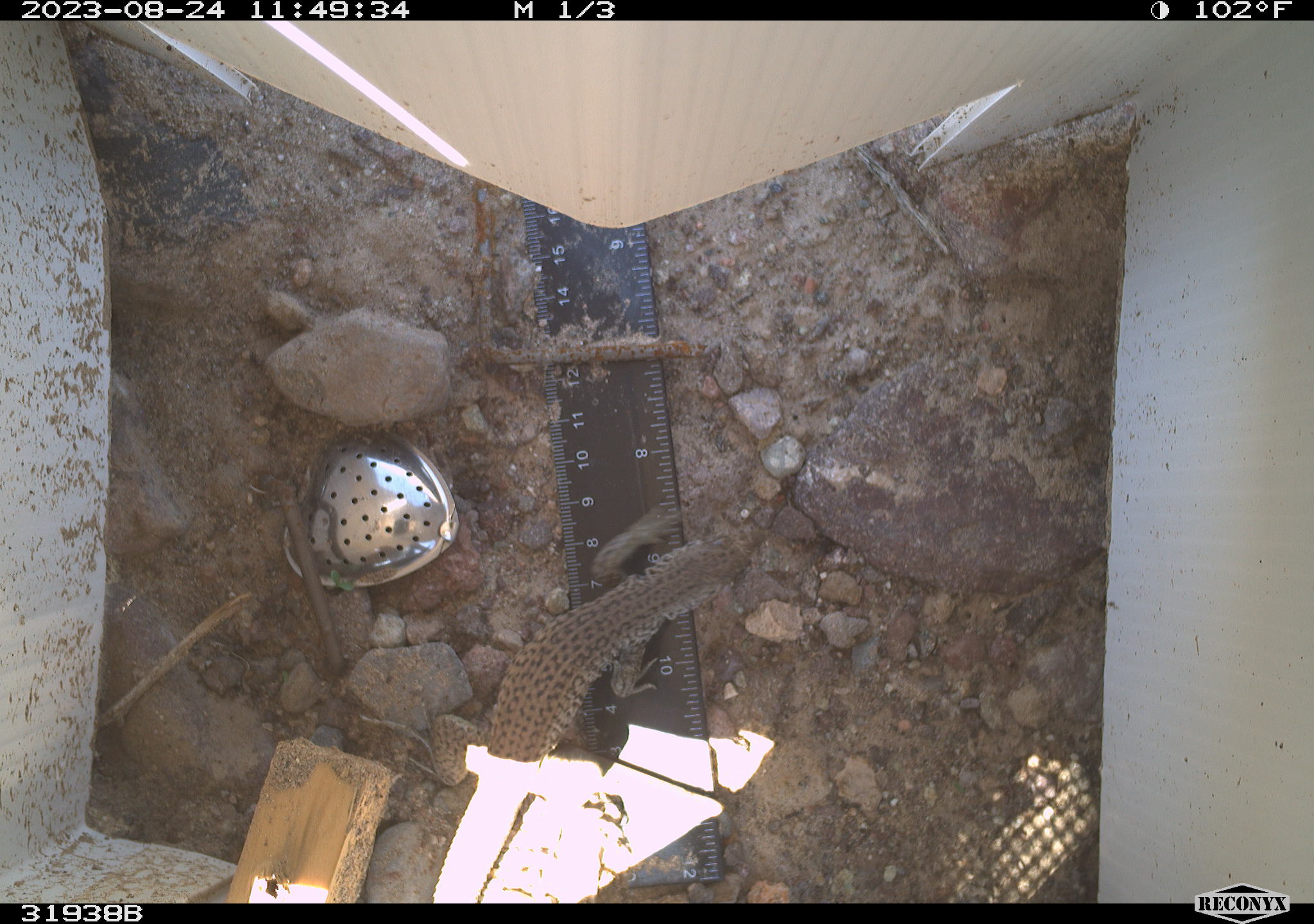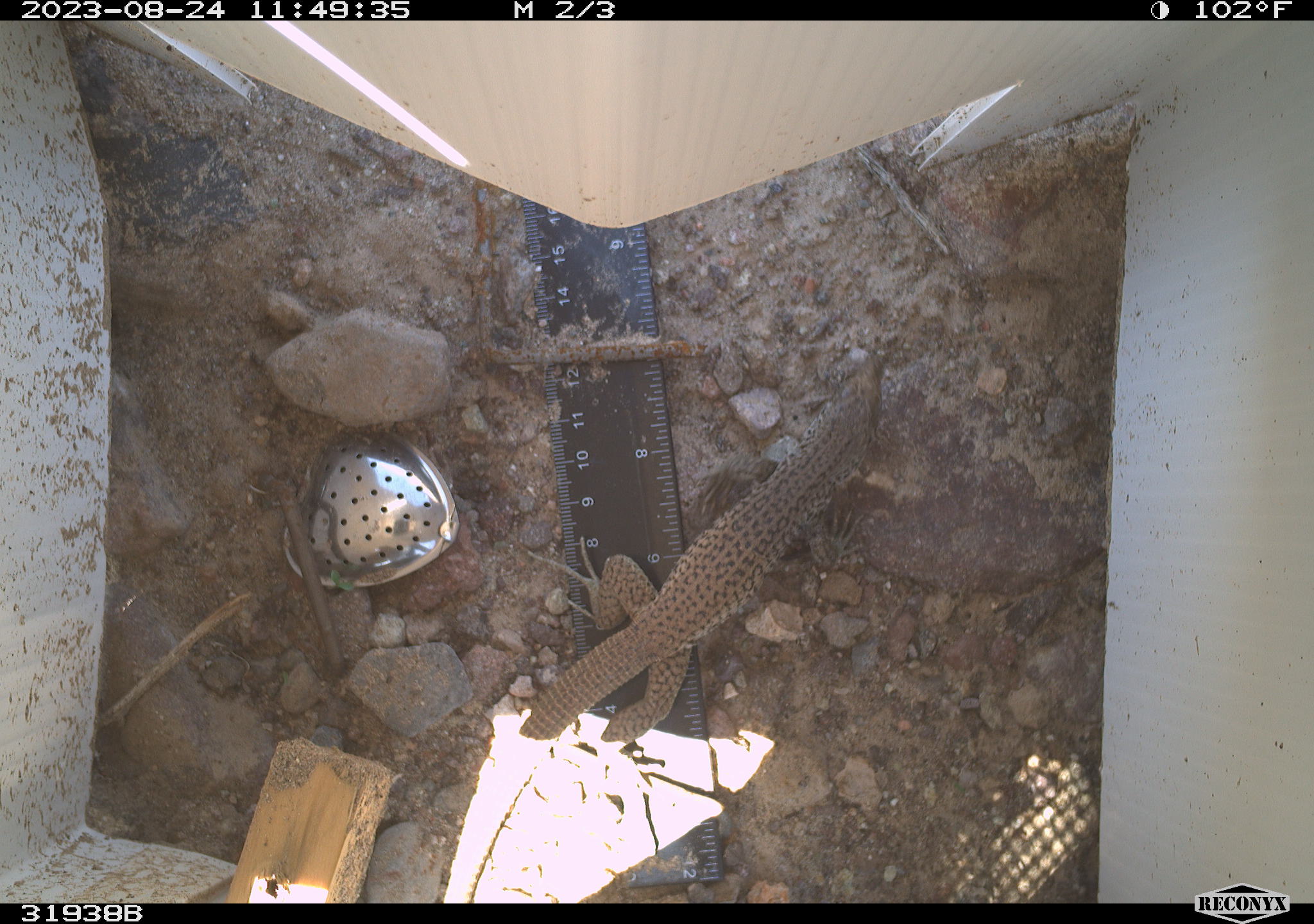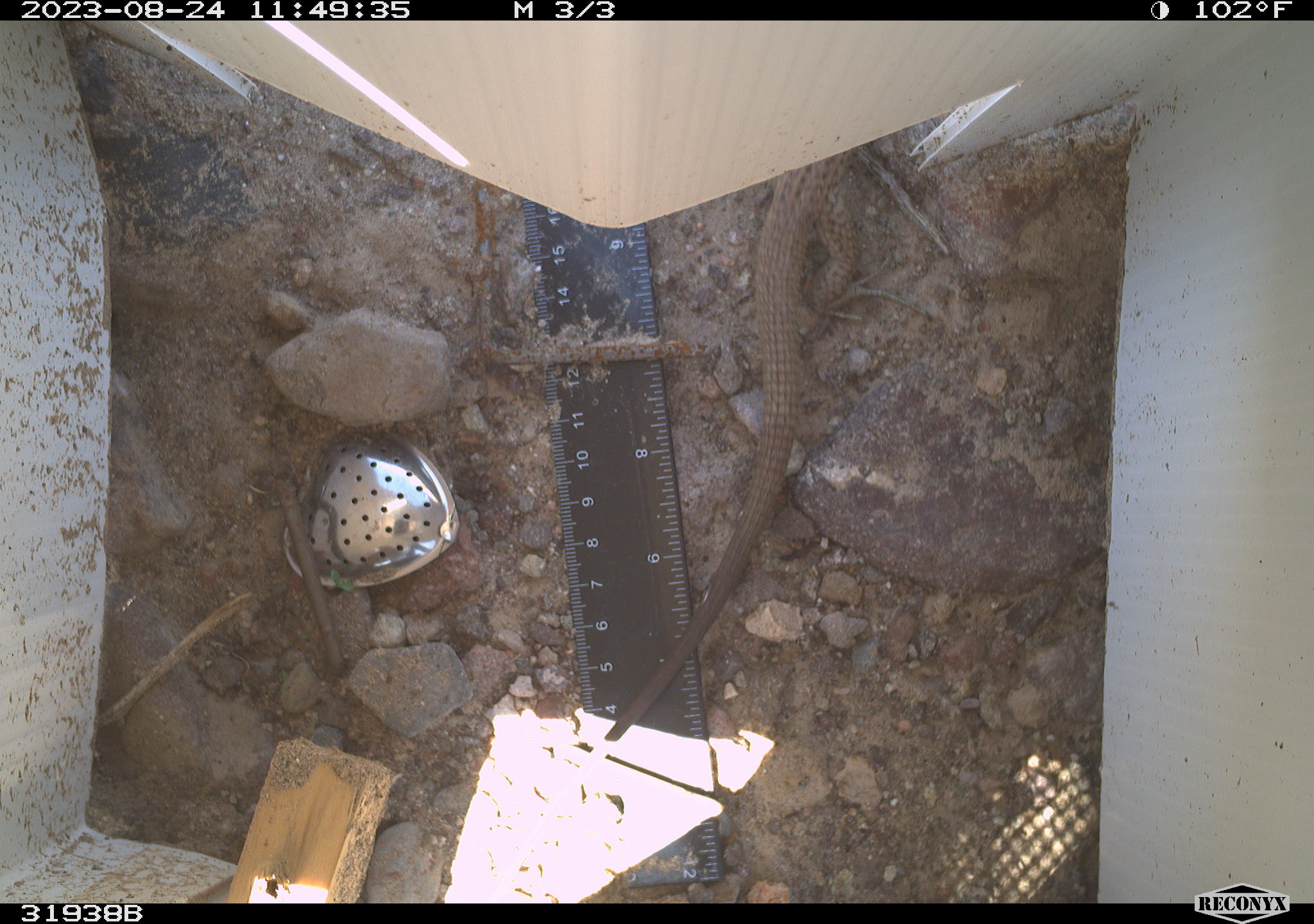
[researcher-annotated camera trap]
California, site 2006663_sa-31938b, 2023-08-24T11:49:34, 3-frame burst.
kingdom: Animalia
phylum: Chordata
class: Reptilia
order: Squamata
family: Teiidae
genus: Aspidoscelis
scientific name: Aspidoscelis tigris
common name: western whiptail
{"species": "western whiptail (Aspidoscelis tigris)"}